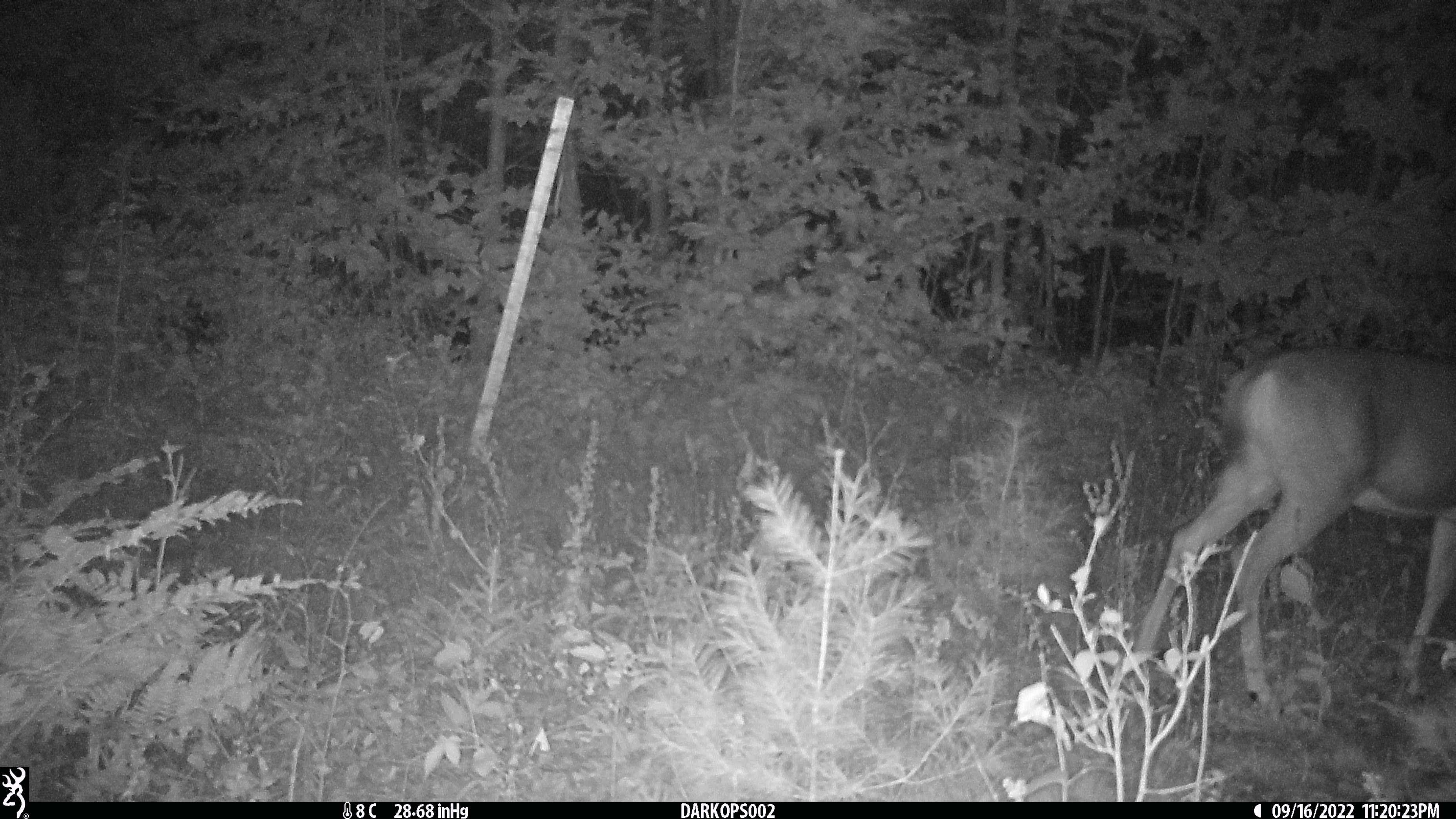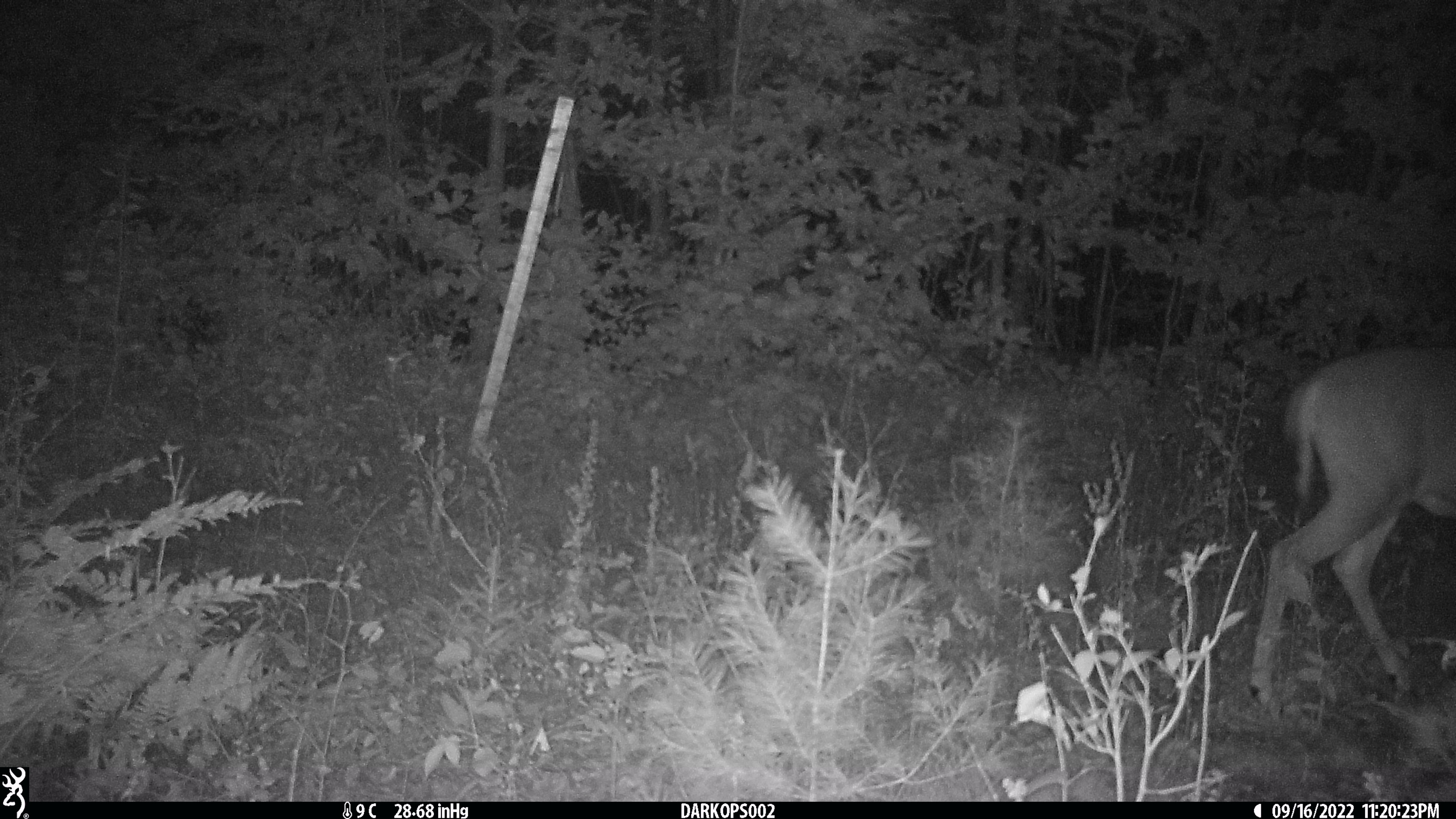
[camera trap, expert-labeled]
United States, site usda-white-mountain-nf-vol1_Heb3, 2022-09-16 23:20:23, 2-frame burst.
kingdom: Animalia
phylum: Chordata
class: Mammalia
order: Artiodactyla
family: Cervidae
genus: Odocoileus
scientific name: Odocoileus virginianus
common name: white-tailed deer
White-tailed deer (Odocoileus virginianus).